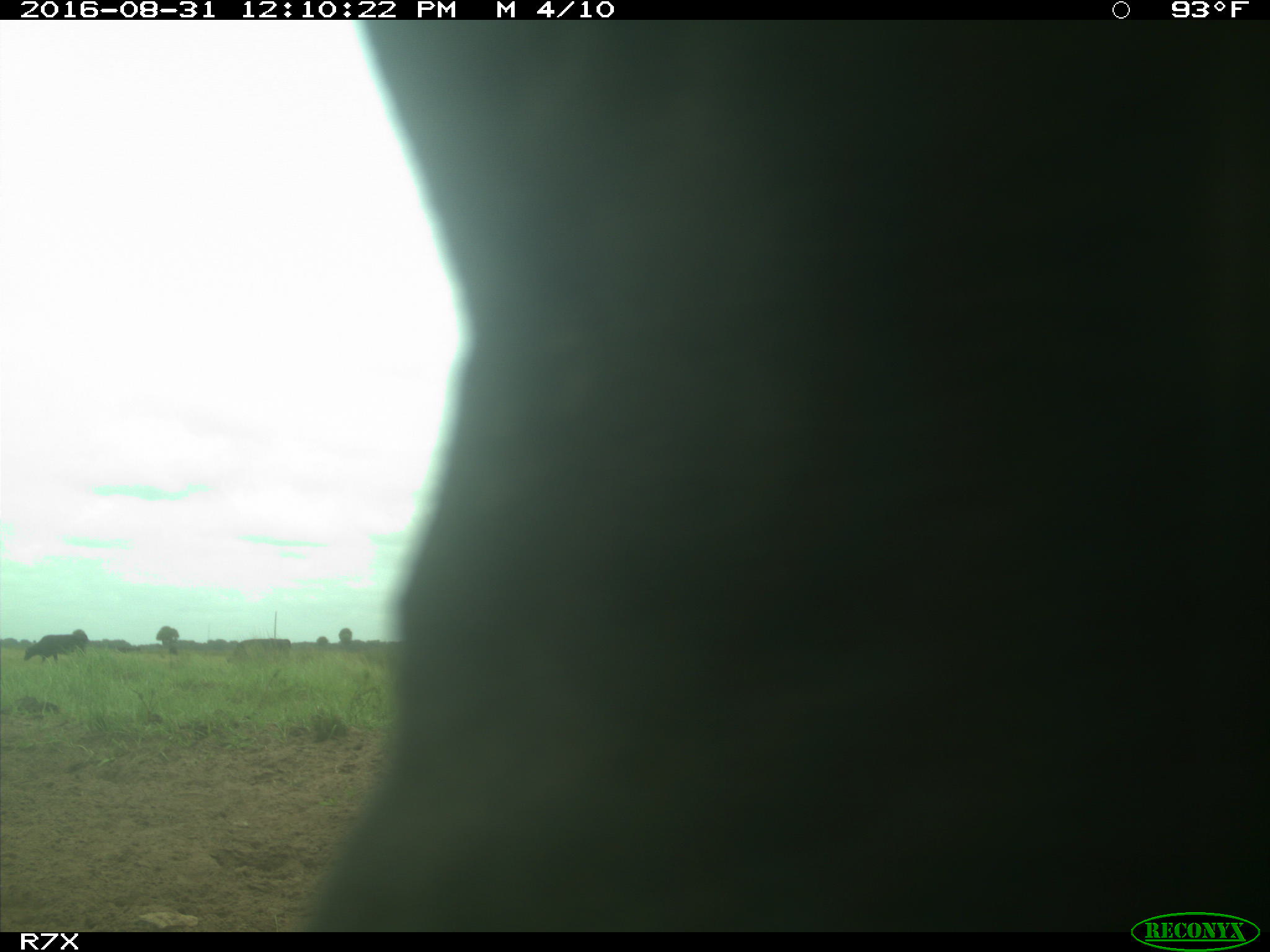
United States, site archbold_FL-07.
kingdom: Animalia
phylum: Chordata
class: Mammalia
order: Artiodactyla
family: Bovidae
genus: Bos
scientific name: Bos taurus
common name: domestic cow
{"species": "Bos taurus (domestic cow)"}